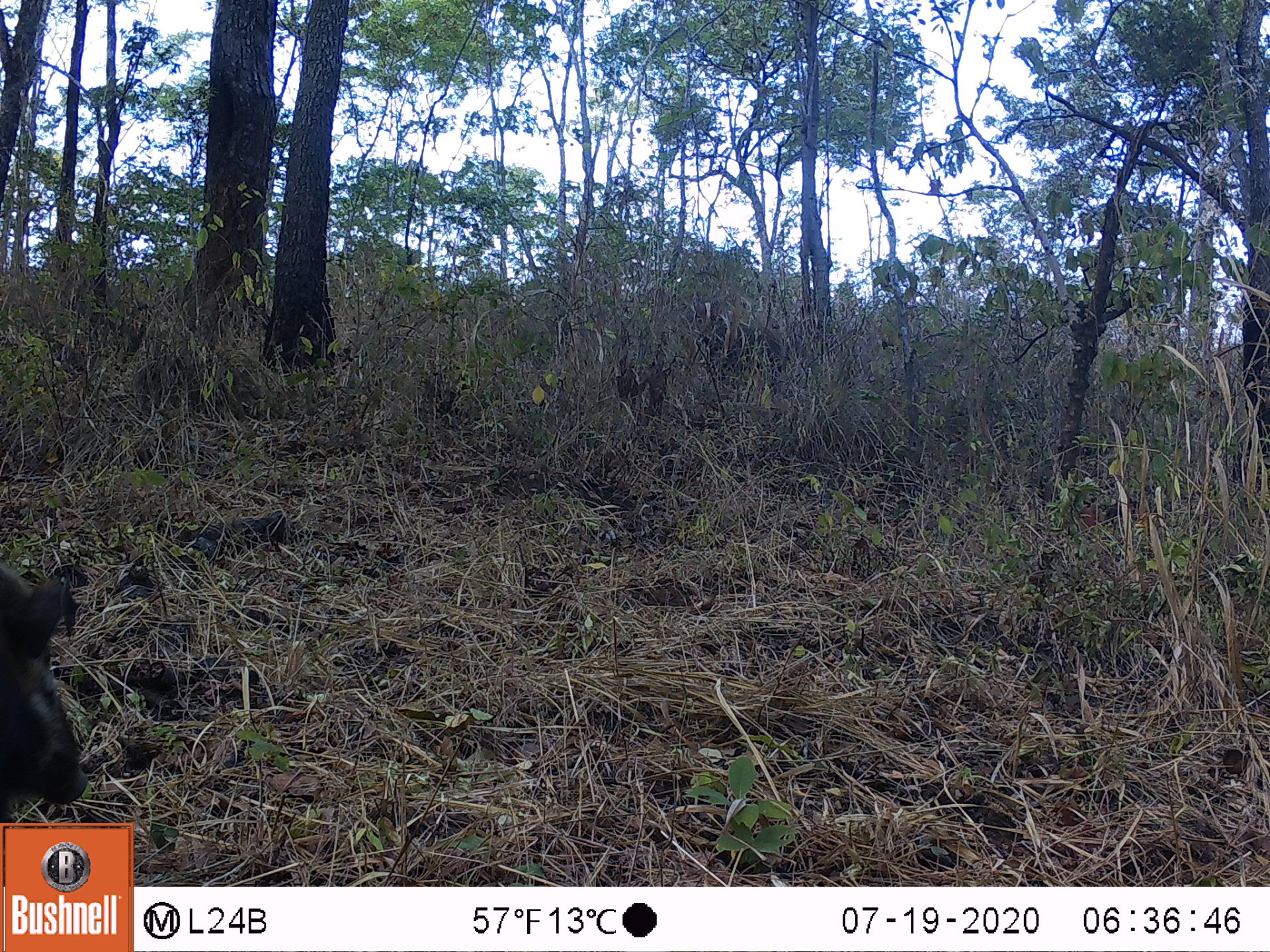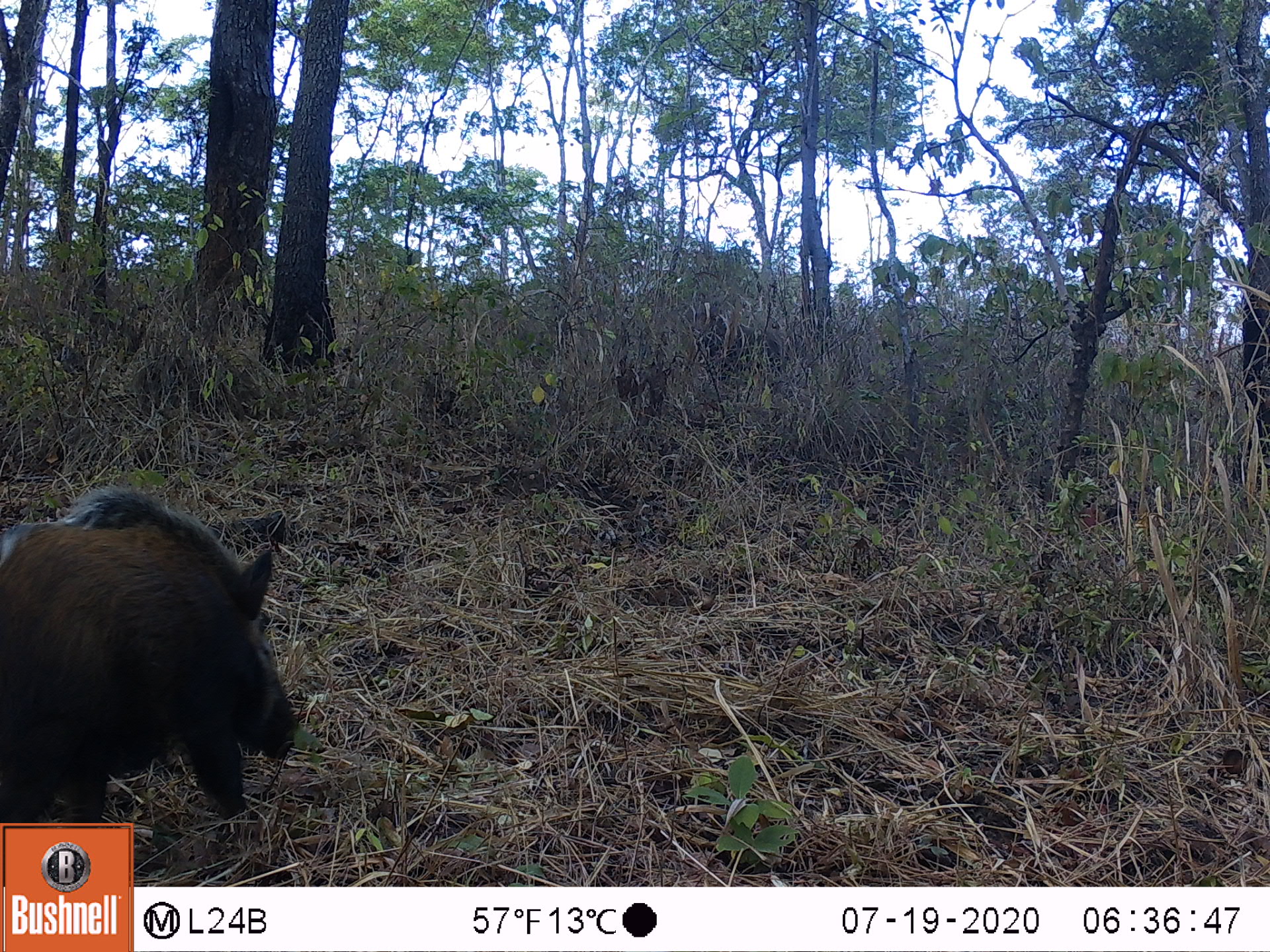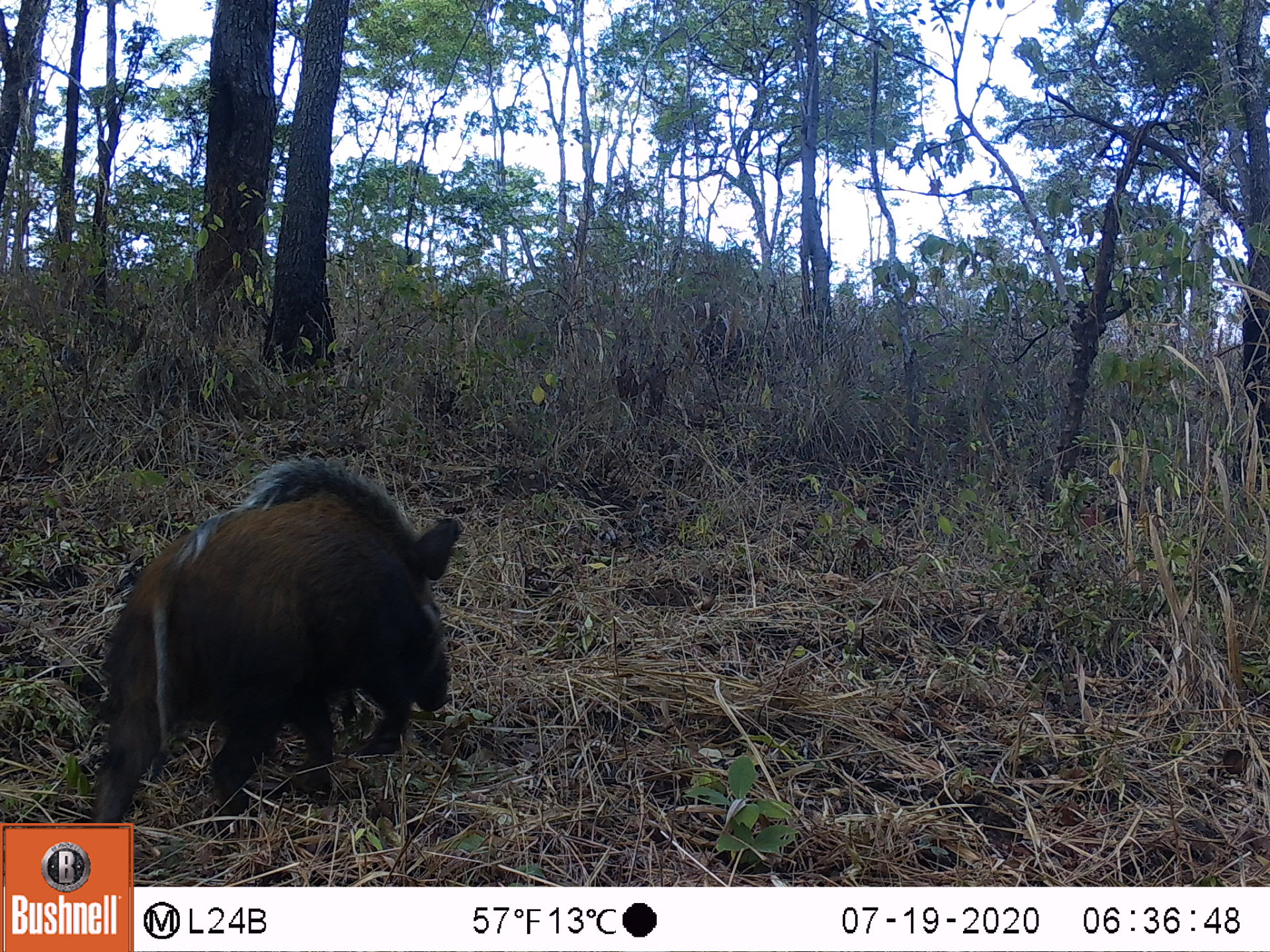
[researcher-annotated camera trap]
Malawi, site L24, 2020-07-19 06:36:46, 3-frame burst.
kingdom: Animalia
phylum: Chordata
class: Mammalia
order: Artiodactyla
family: Suidae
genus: Potamochoerus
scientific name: Potamochoerus larvatus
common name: bushpig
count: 1